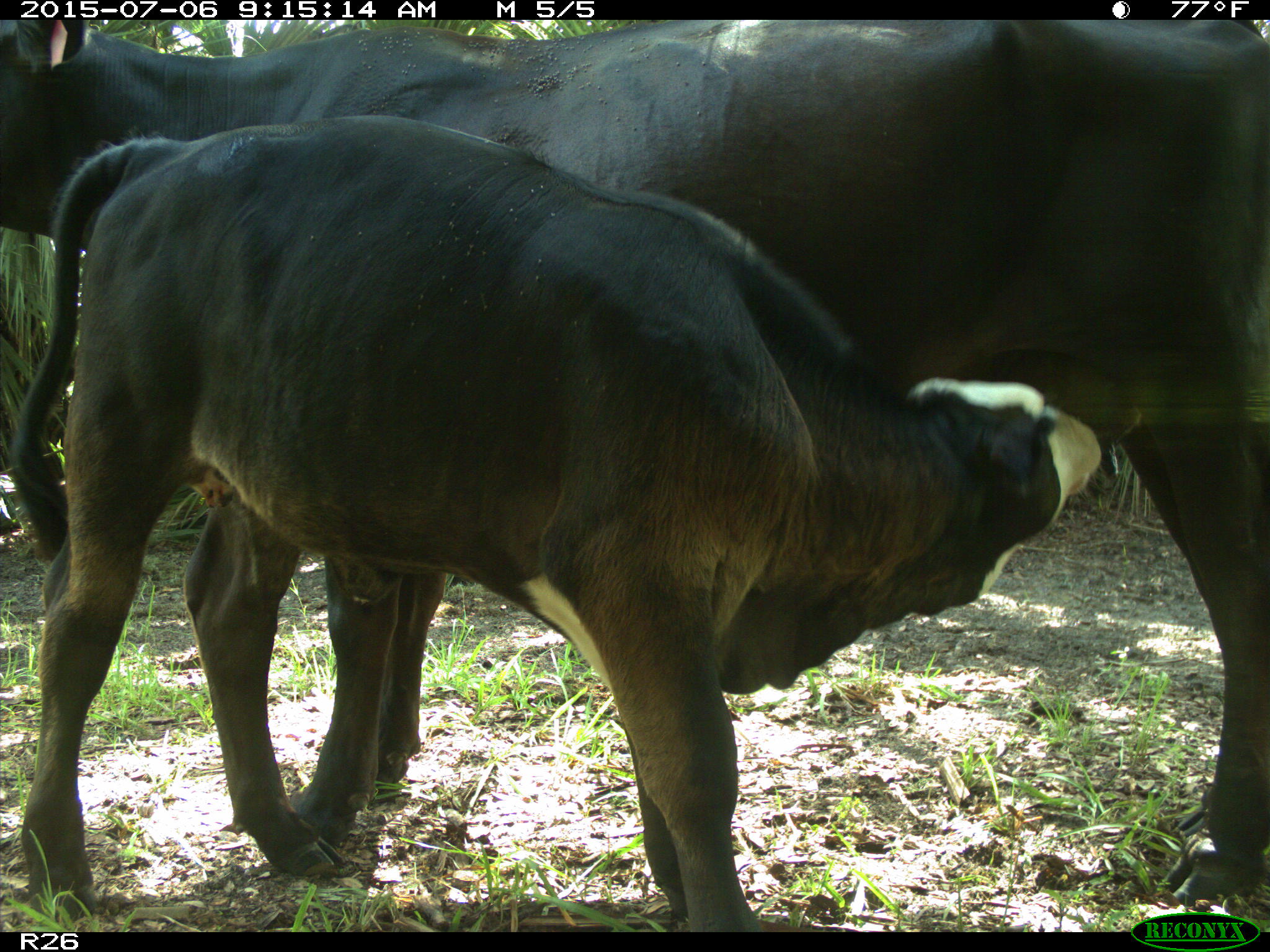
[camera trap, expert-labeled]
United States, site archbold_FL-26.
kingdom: Animalia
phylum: Chordata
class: Mammalia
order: Artiodactyla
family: Bovidae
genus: Bos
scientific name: Bos taurus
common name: domestic cow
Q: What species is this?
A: Bos taurus (domestic cow).